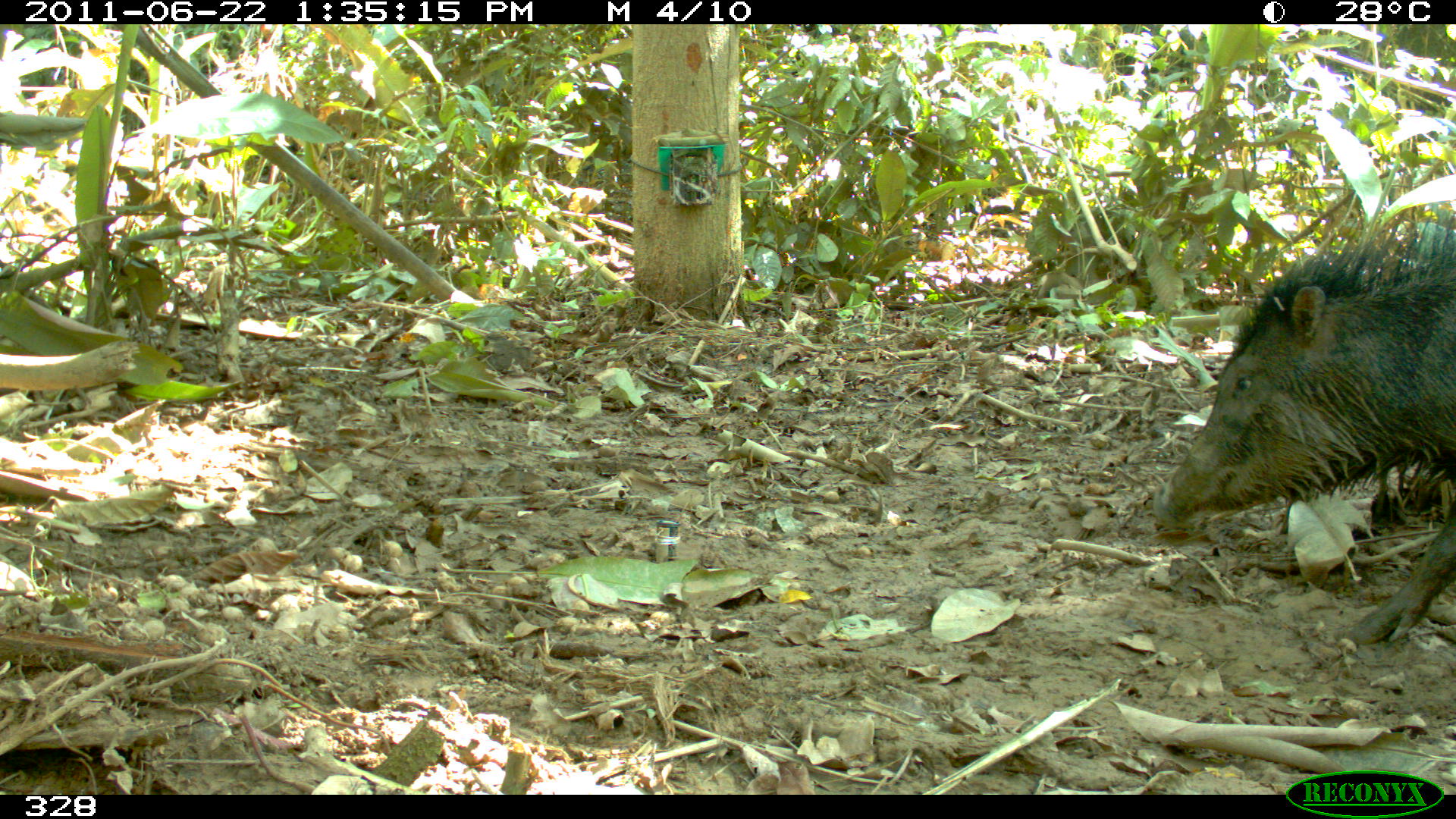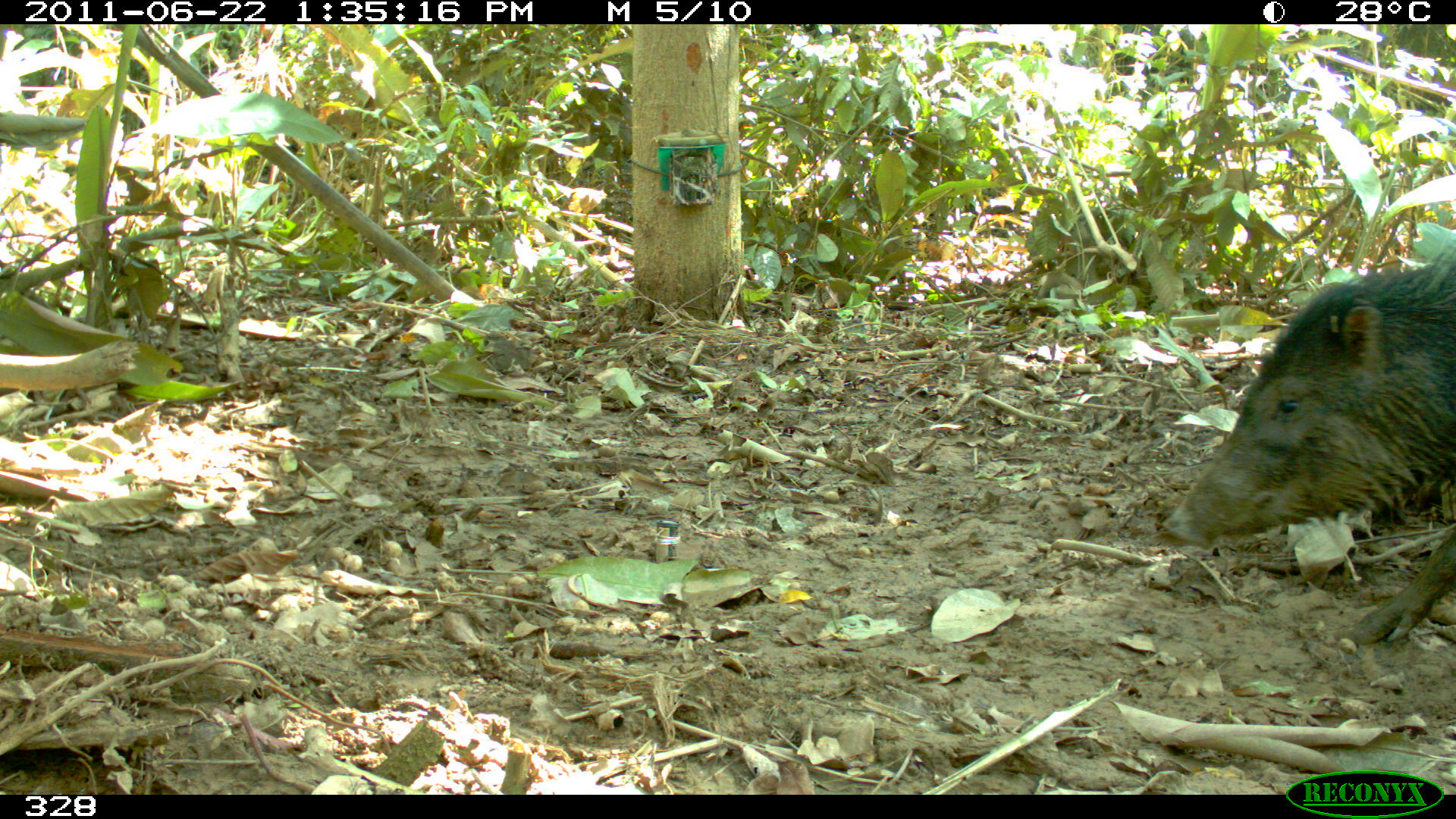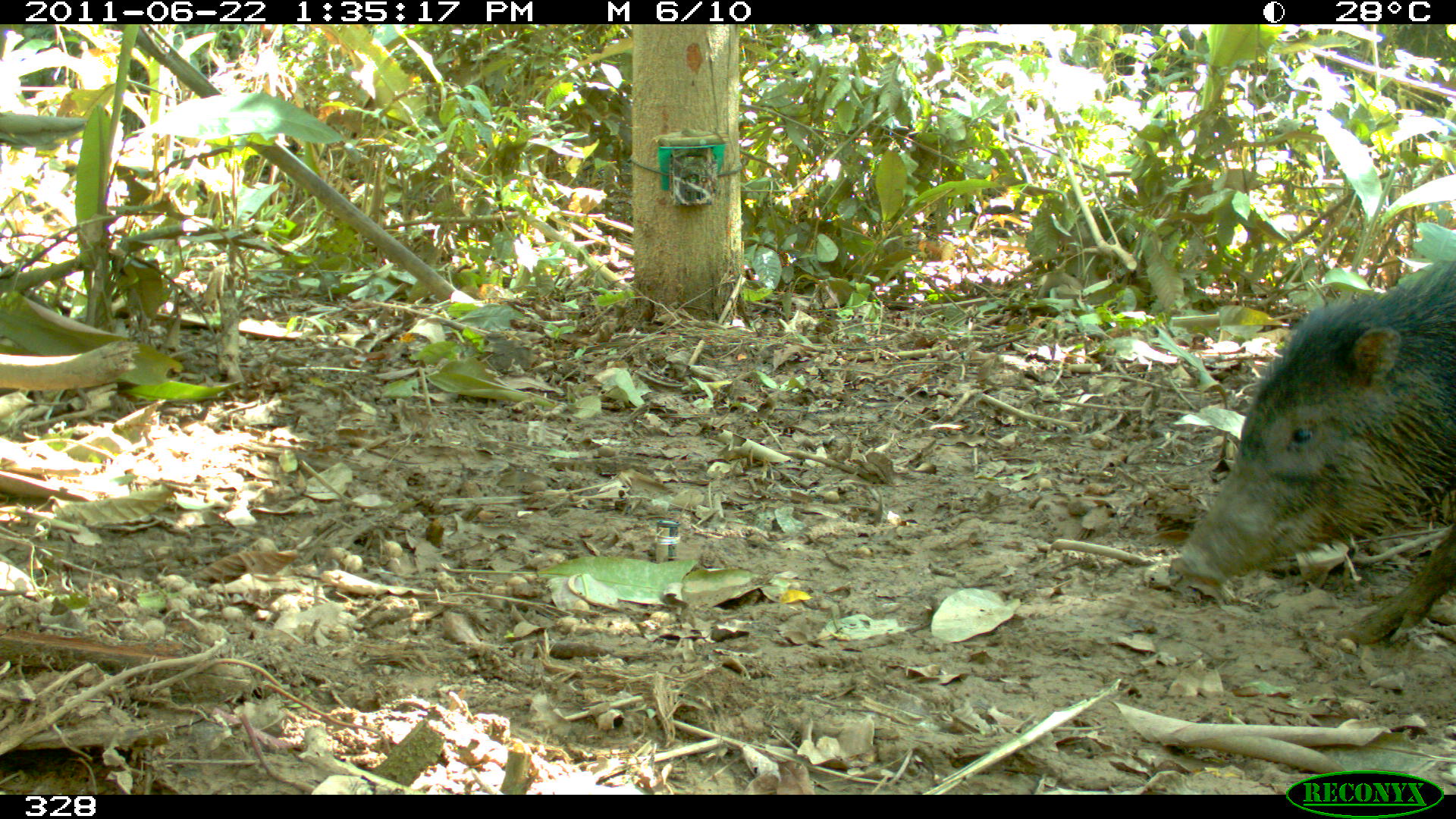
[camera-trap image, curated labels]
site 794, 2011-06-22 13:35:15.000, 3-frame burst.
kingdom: Animalia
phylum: Chordata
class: Mammalia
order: Artiodactyla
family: Tayassuidae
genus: Tayassu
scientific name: Tayassu pecari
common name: white-lipped peccary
Tayassu pecari (white-lipped peccary).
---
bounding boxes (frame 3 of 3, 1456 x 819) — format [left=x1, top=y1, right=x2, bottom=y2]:
tayassu pecari: [left=1168, top=258, right=1453, bottom=641]